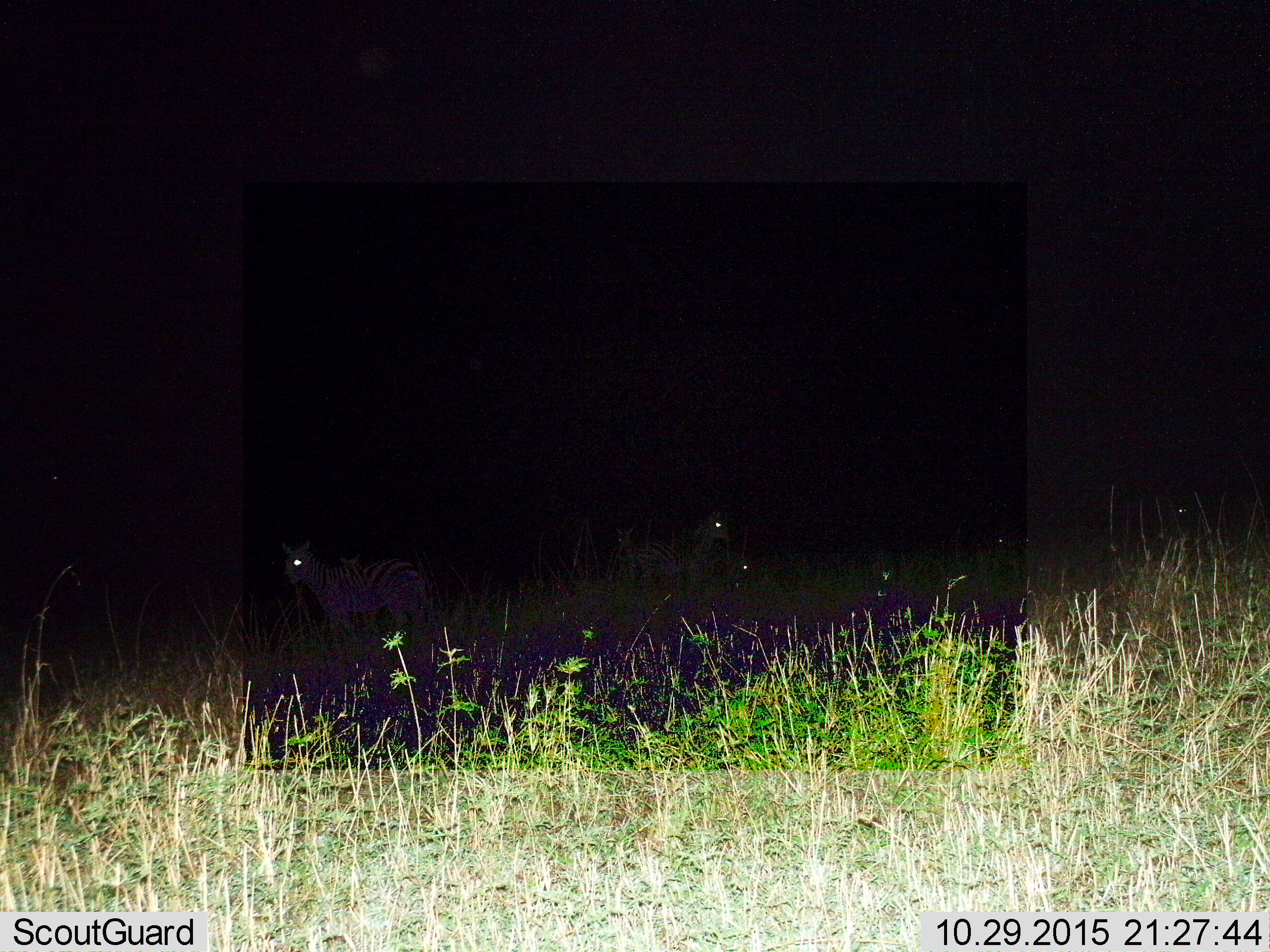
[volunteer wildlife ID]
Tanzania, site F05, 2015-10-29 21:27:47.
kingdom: Animalia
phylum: Chordata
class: Mammalia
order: Perissodactyla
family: Equidae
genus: Equus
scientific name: Equus quagga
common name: plains zebra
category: zebra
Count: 5.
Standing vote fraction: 86%.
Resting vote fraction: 0%.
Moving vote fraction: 7%.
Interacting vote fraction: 0%.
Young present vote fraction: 0%.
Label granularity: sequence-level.